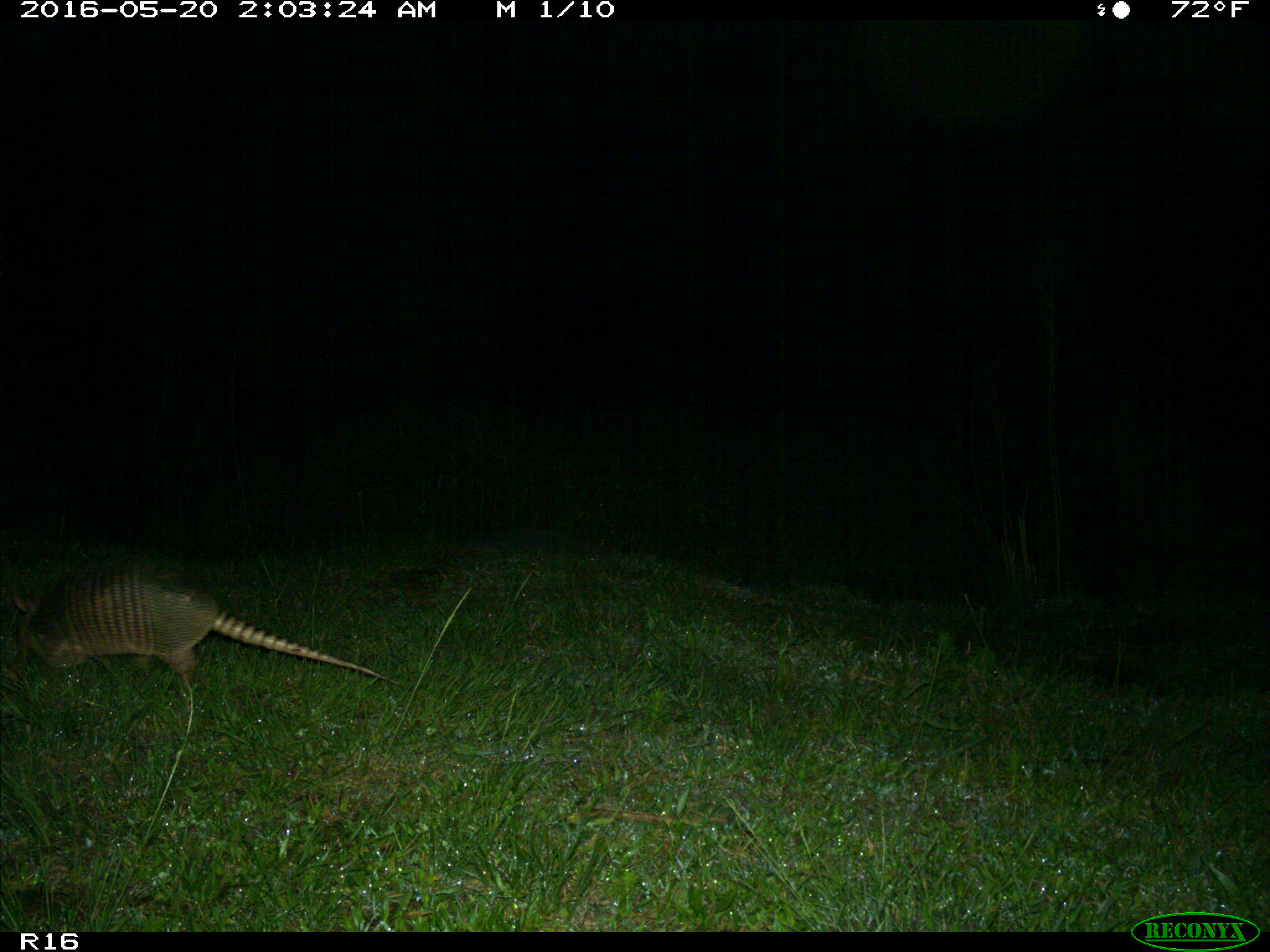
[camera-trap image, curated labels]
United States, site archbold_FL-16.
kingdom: Animalia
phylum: Chordata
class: Mammalia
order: Cingulata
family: Dasypodidae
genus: Dasypus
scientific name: Dasypus novemcinctus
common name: nine-banded armadillo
Dasypus novemcinctus (nine-banded armadillo).